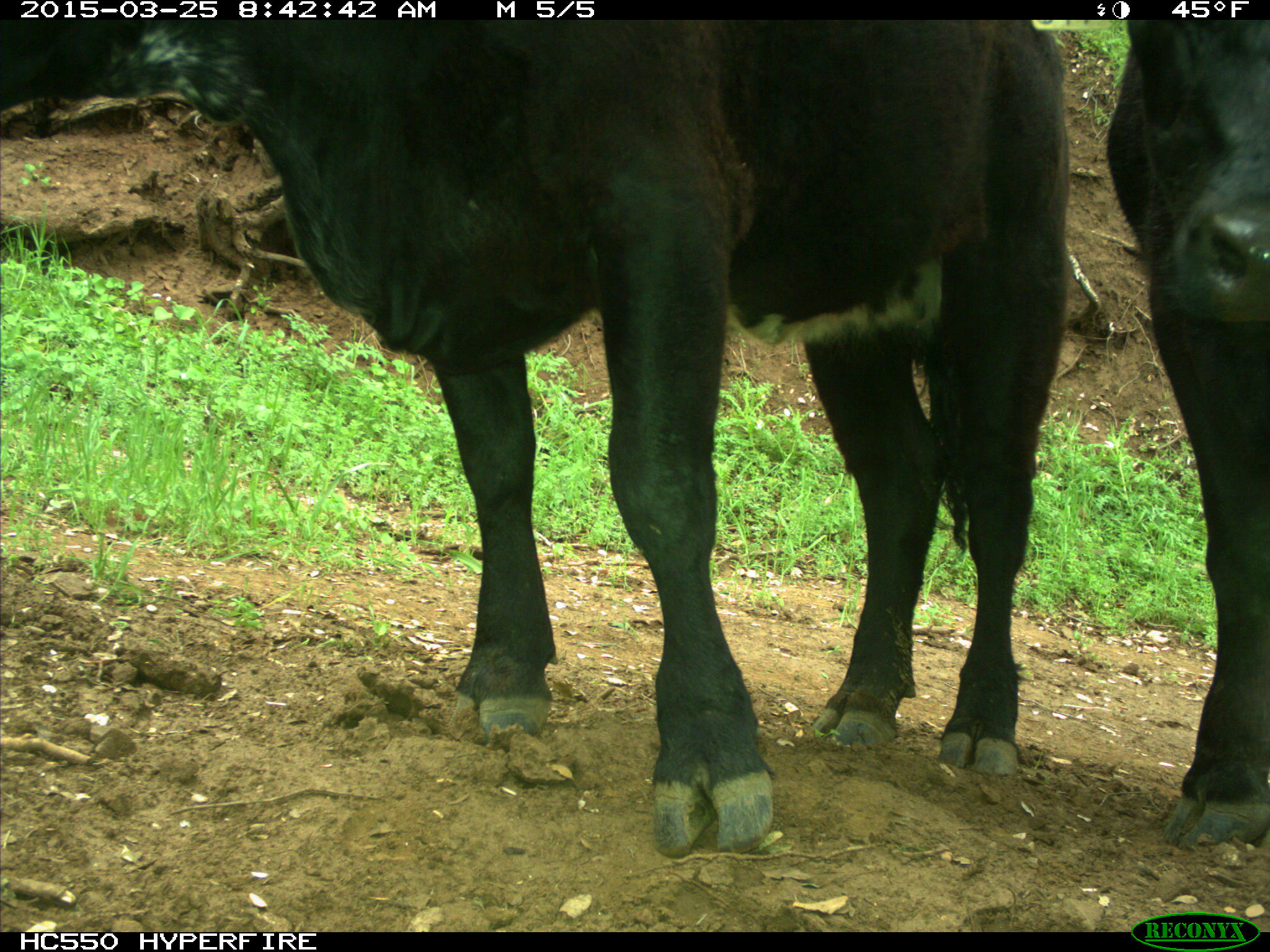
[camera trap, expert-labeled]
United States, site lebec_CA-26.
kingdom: Animalia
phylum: Chordata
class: Mammalia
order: Artiodactyla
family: Bovidae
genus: Bos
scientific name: Bos taurus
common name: domestic cow